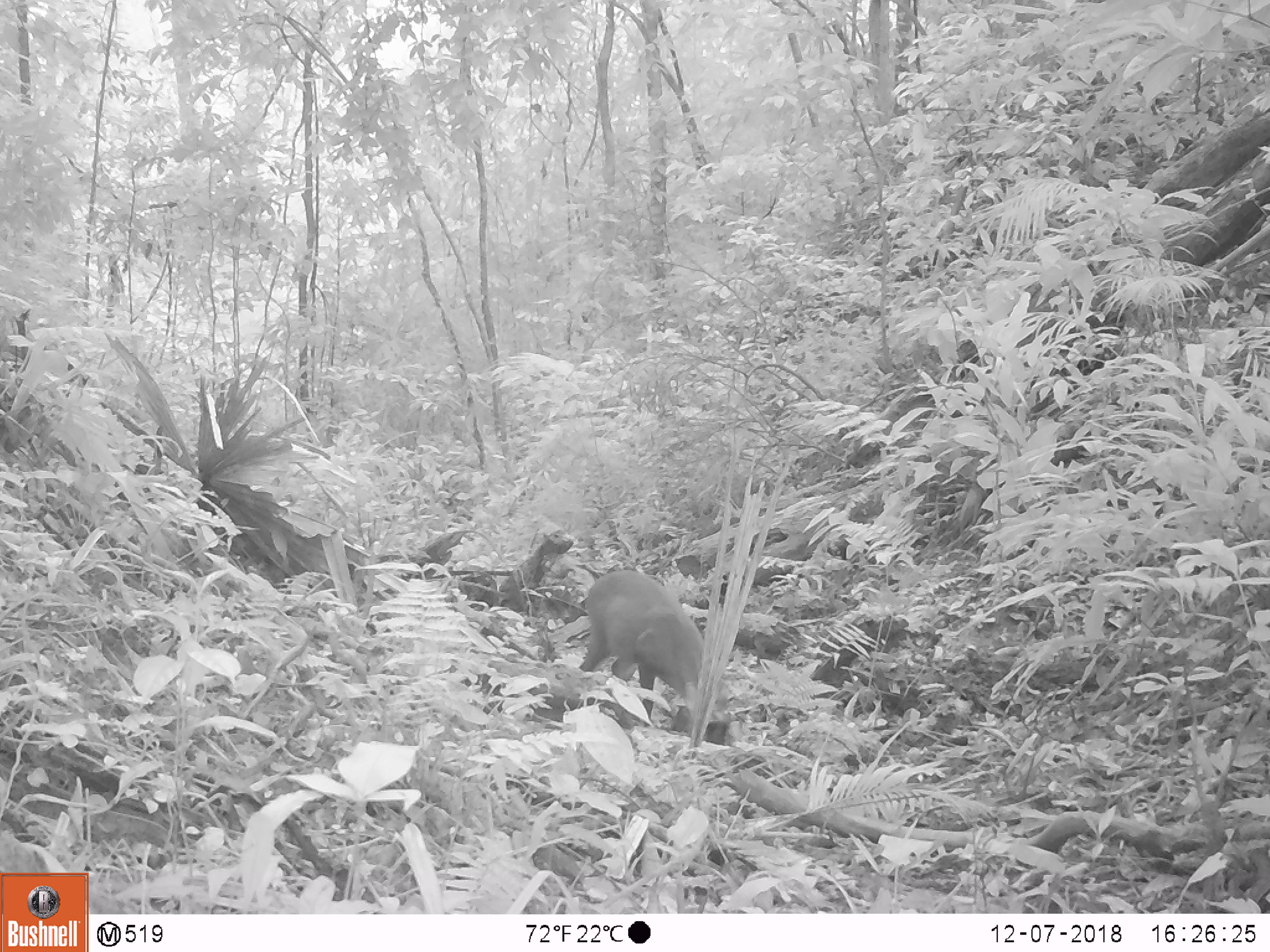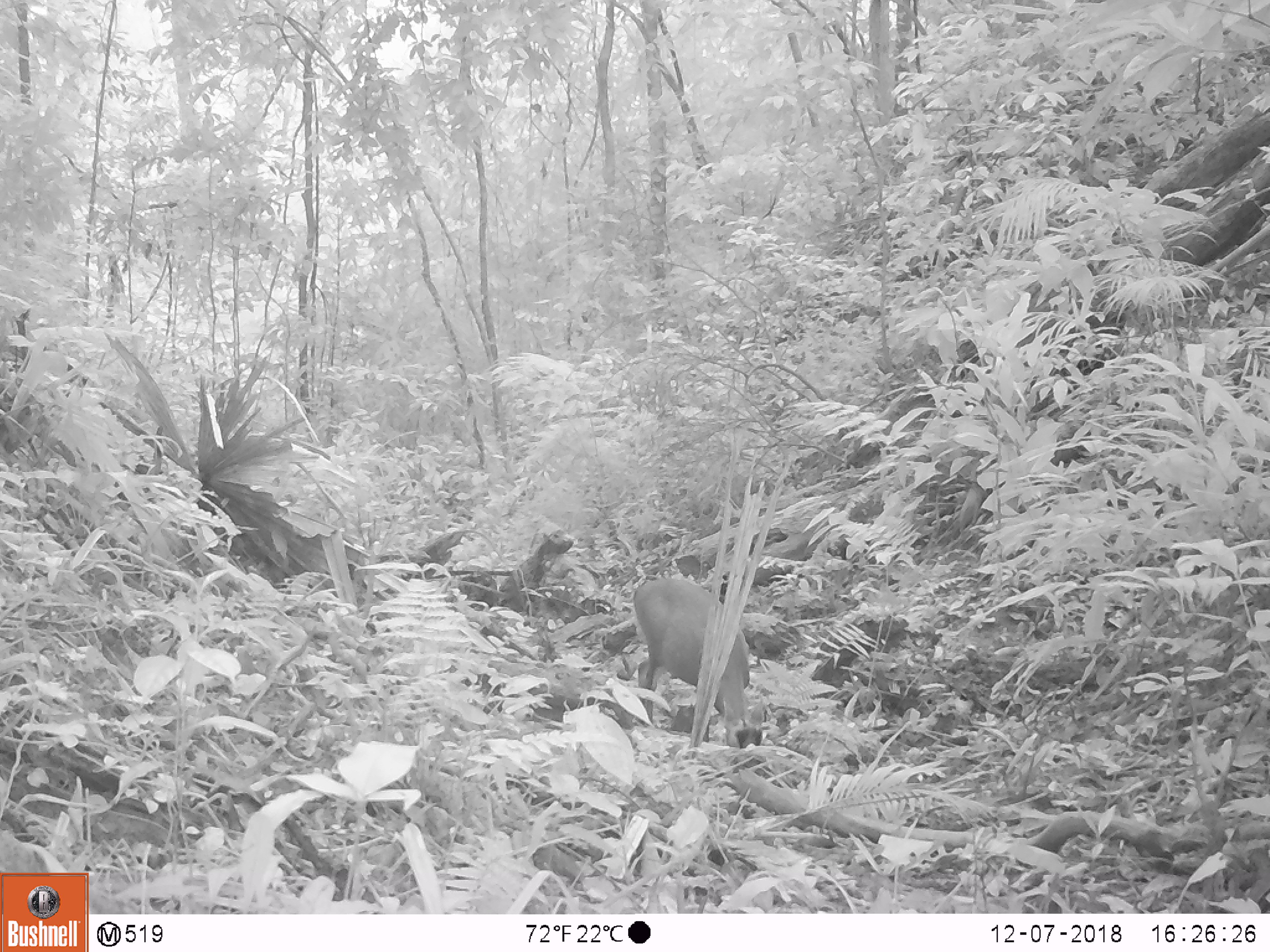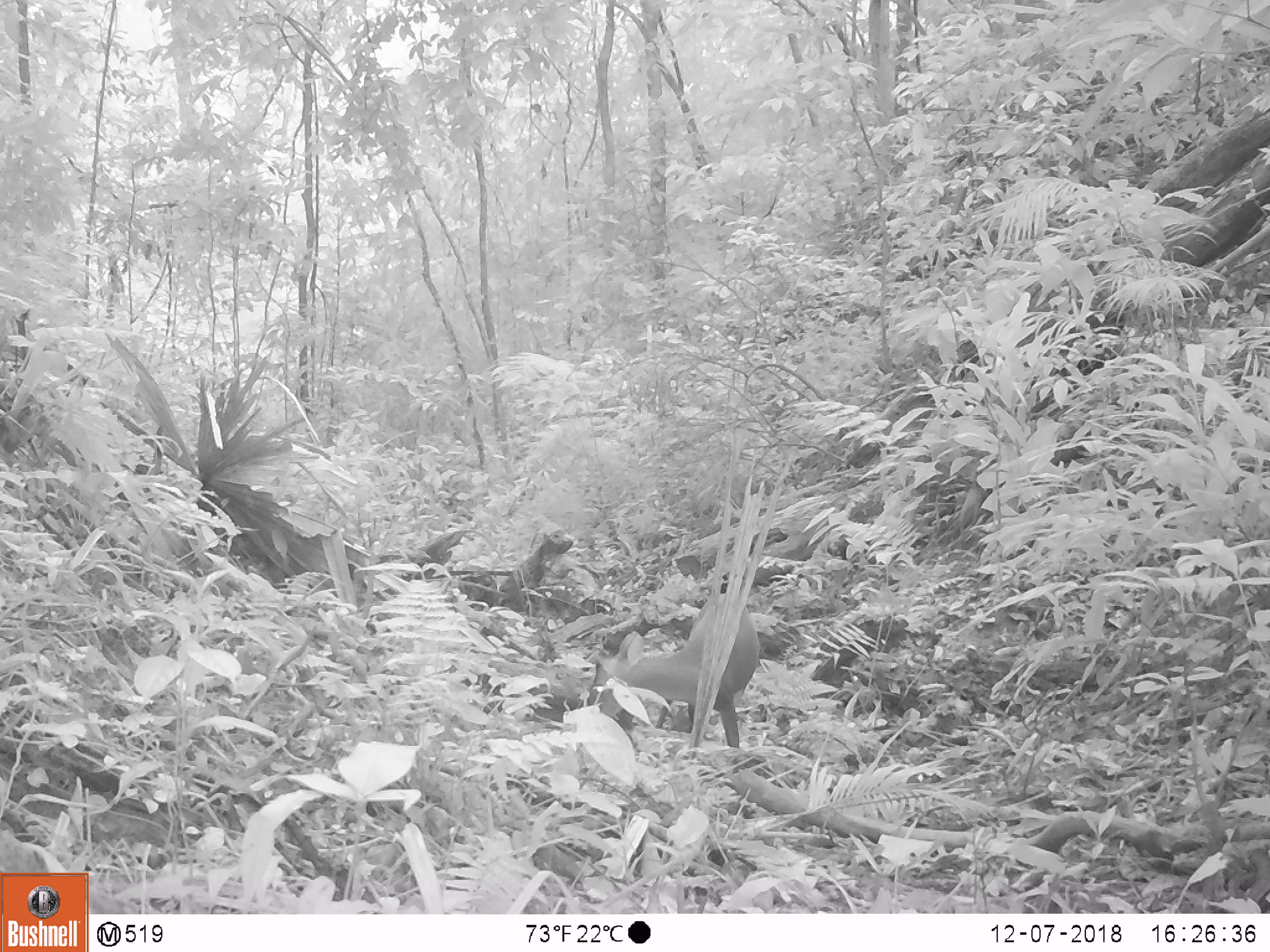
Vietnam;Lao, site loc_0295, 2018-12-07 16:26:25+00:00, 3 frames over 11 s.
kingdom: Animalia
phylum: Chordata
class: Mammalia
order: Artiodactyla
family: Cervidae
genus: Muntiacus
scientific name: Muntiacus rooseveltorum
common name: roosevelt's muntjac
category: roosevelts muntjac group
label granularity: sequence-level